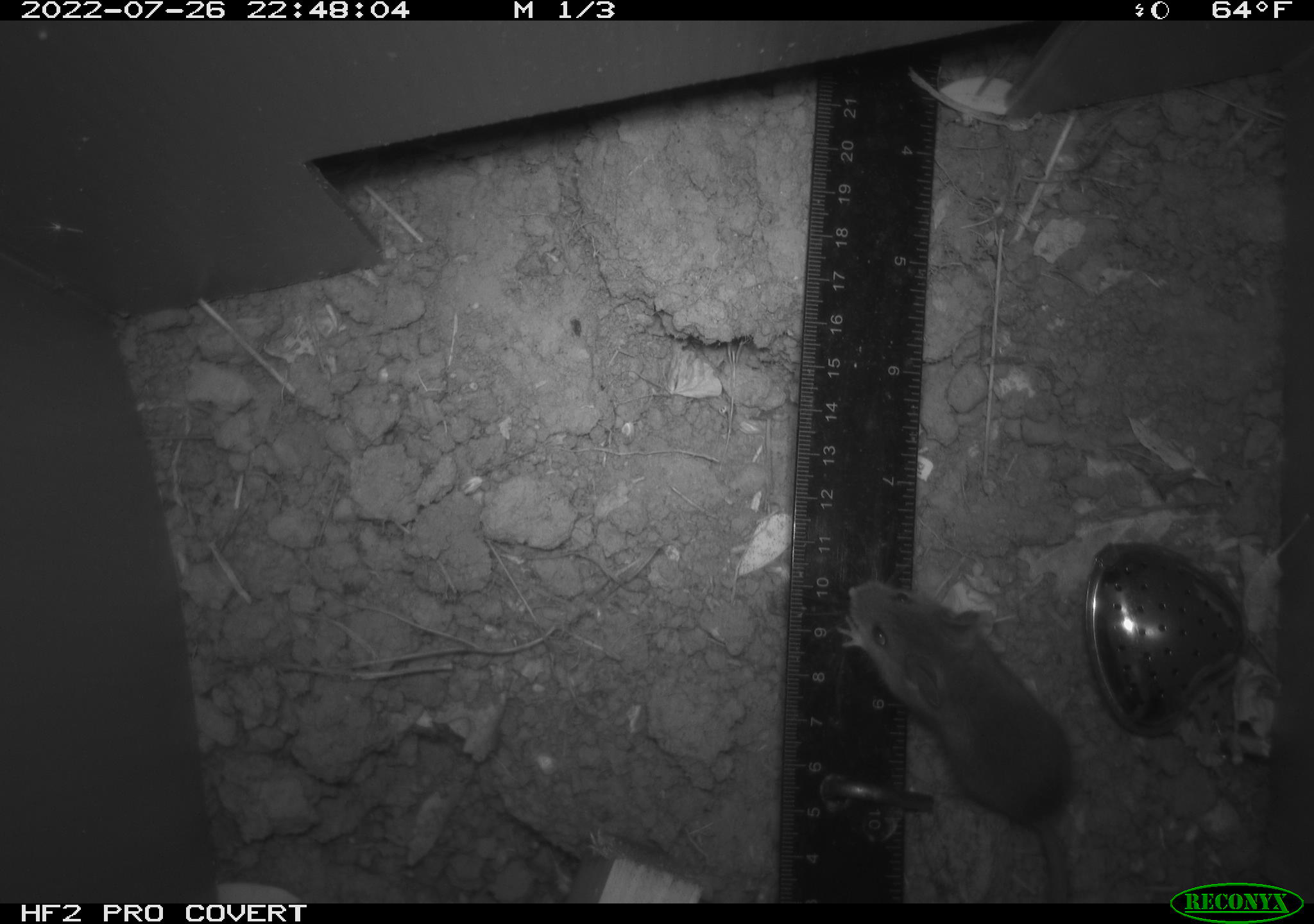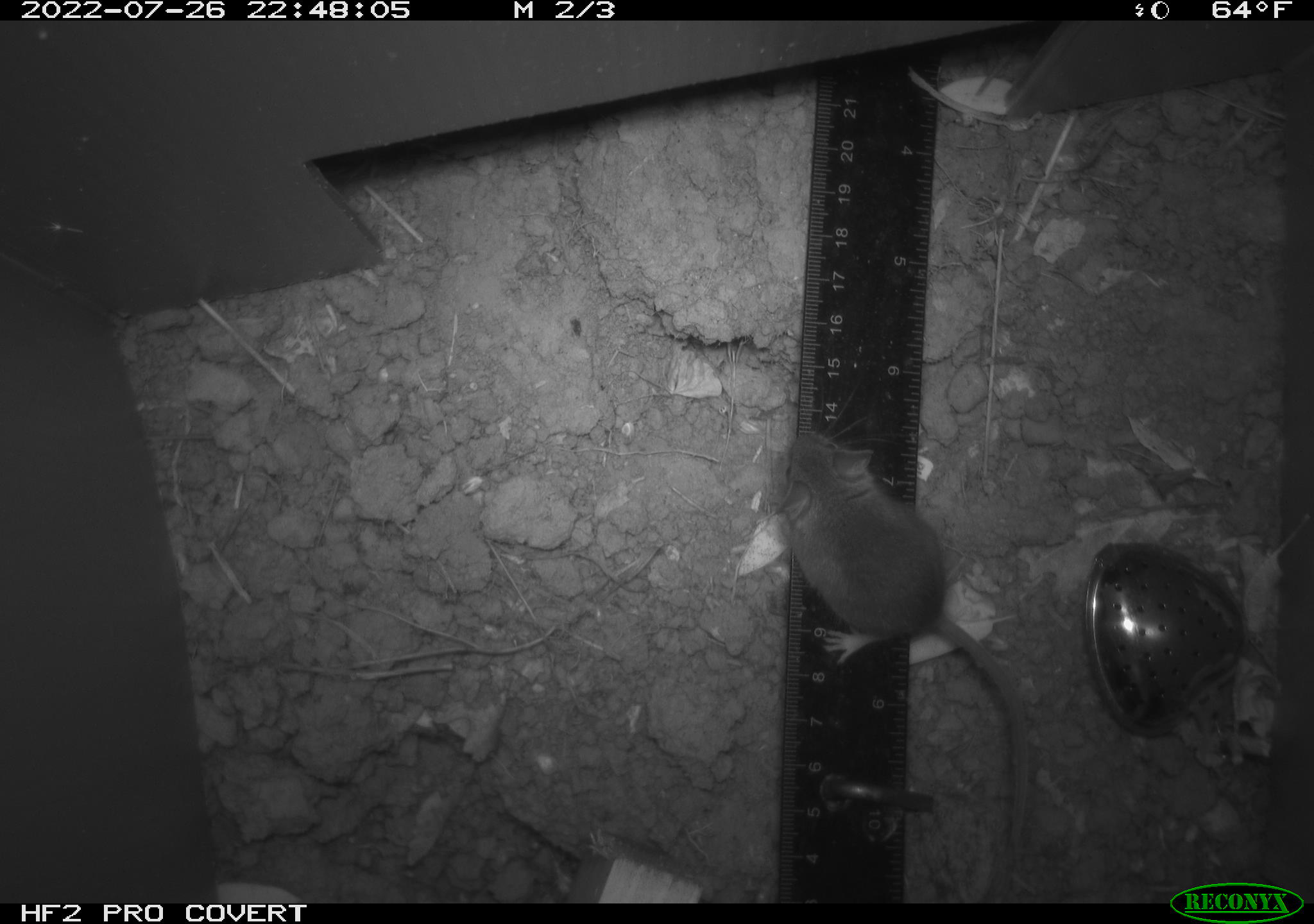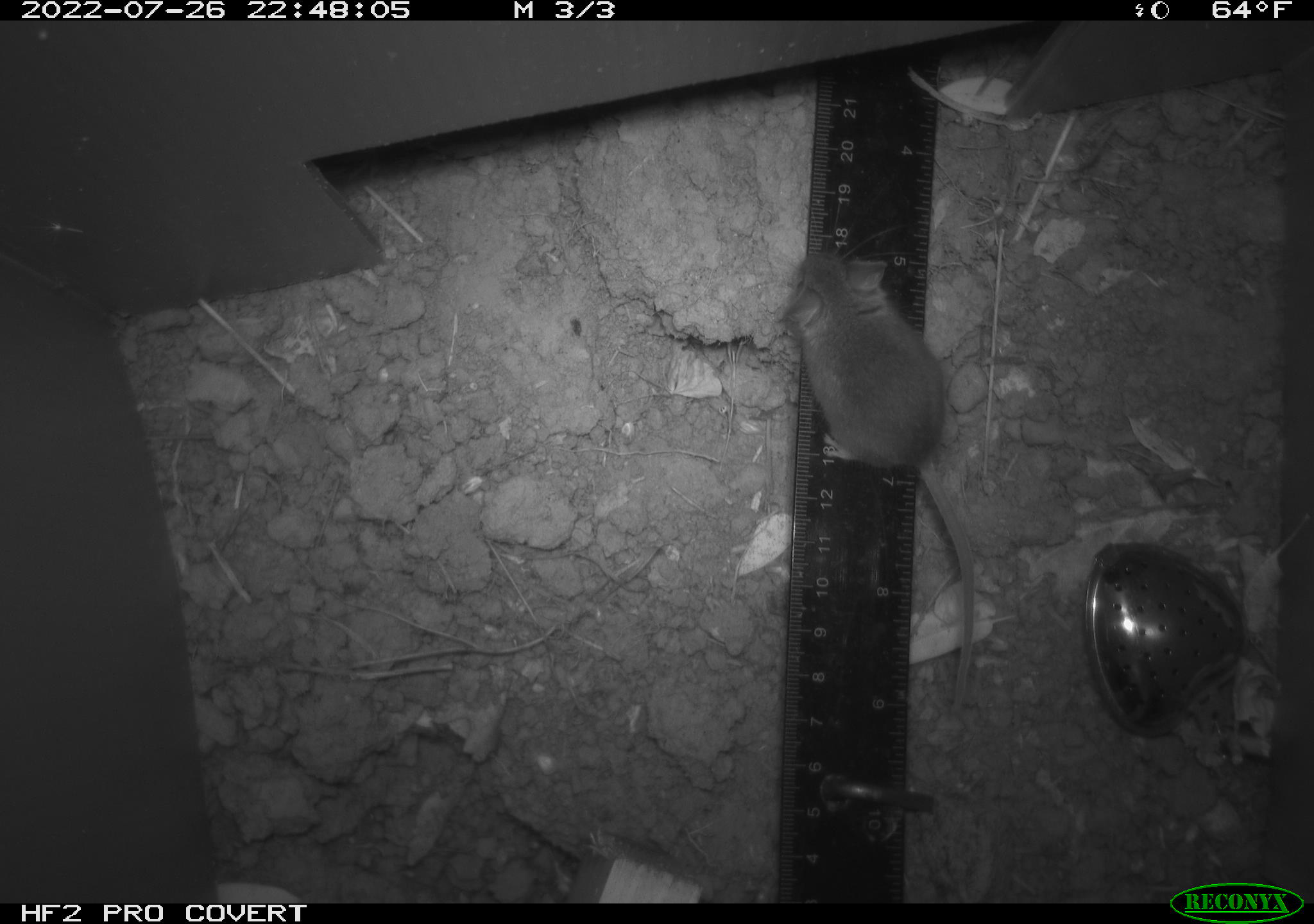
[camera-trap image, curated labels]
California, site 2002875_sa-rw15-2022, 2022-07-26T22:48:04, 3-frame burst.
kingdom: Animalia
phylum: Chordata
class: Mammalia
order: Rodentia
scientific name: Rodentia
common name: mouse species